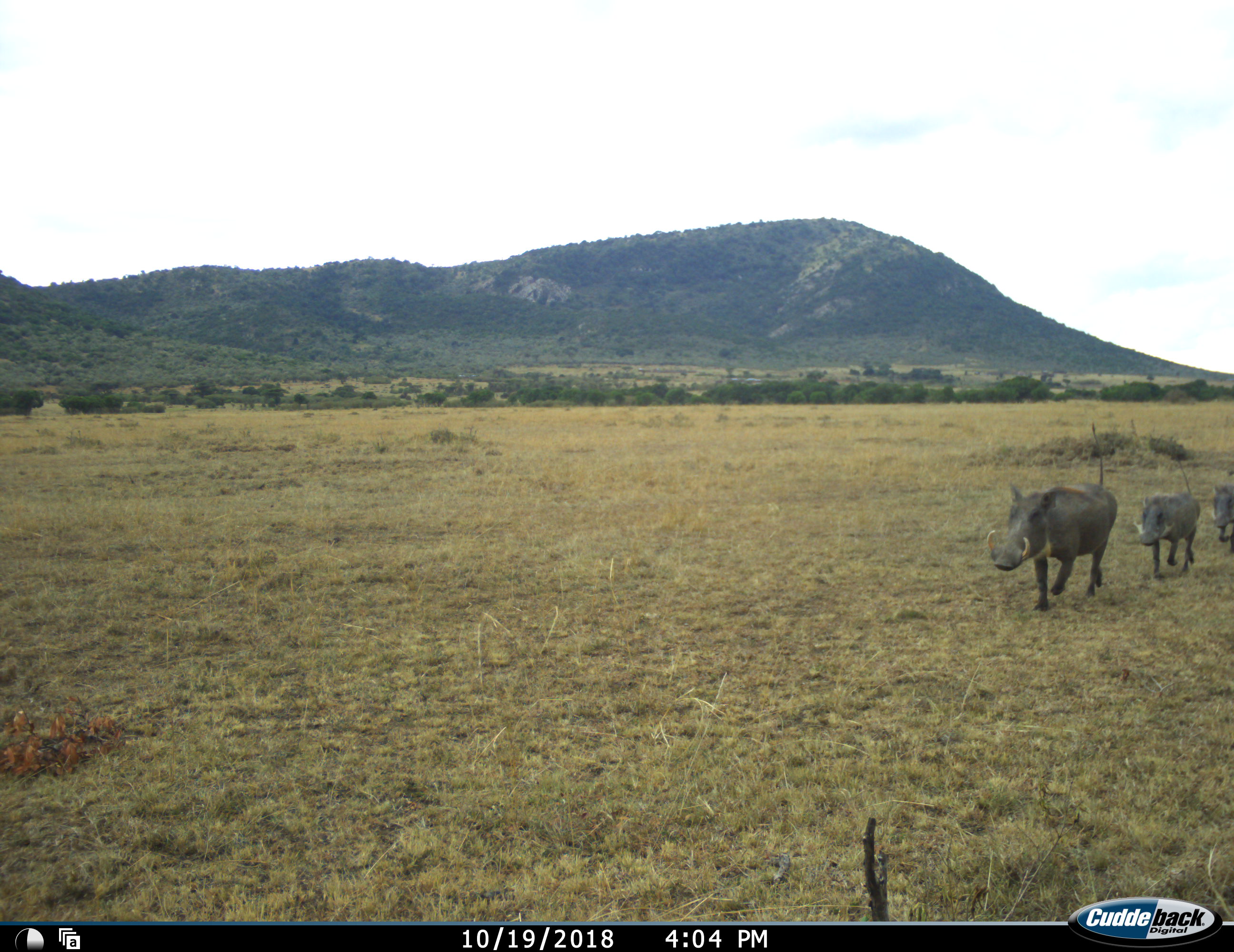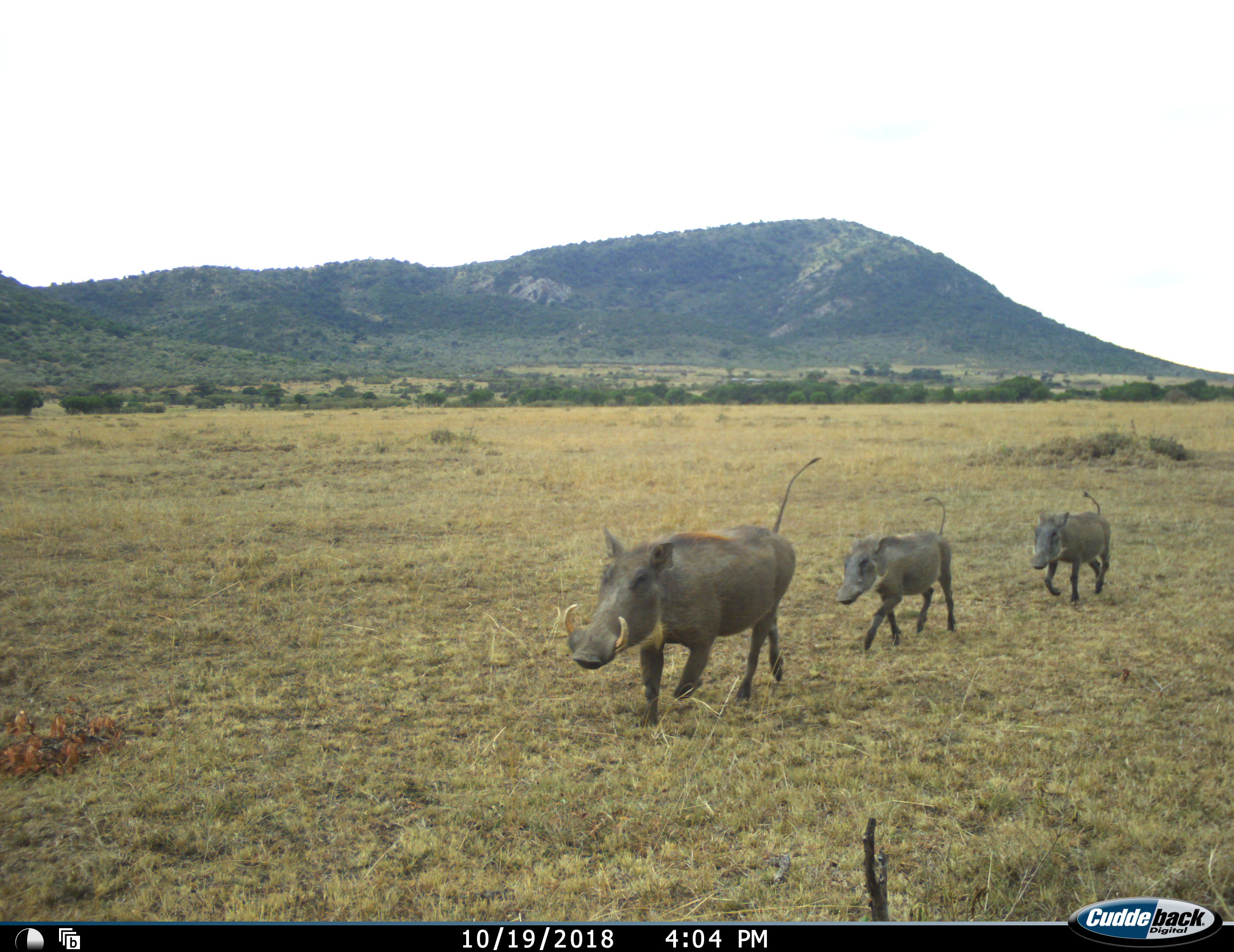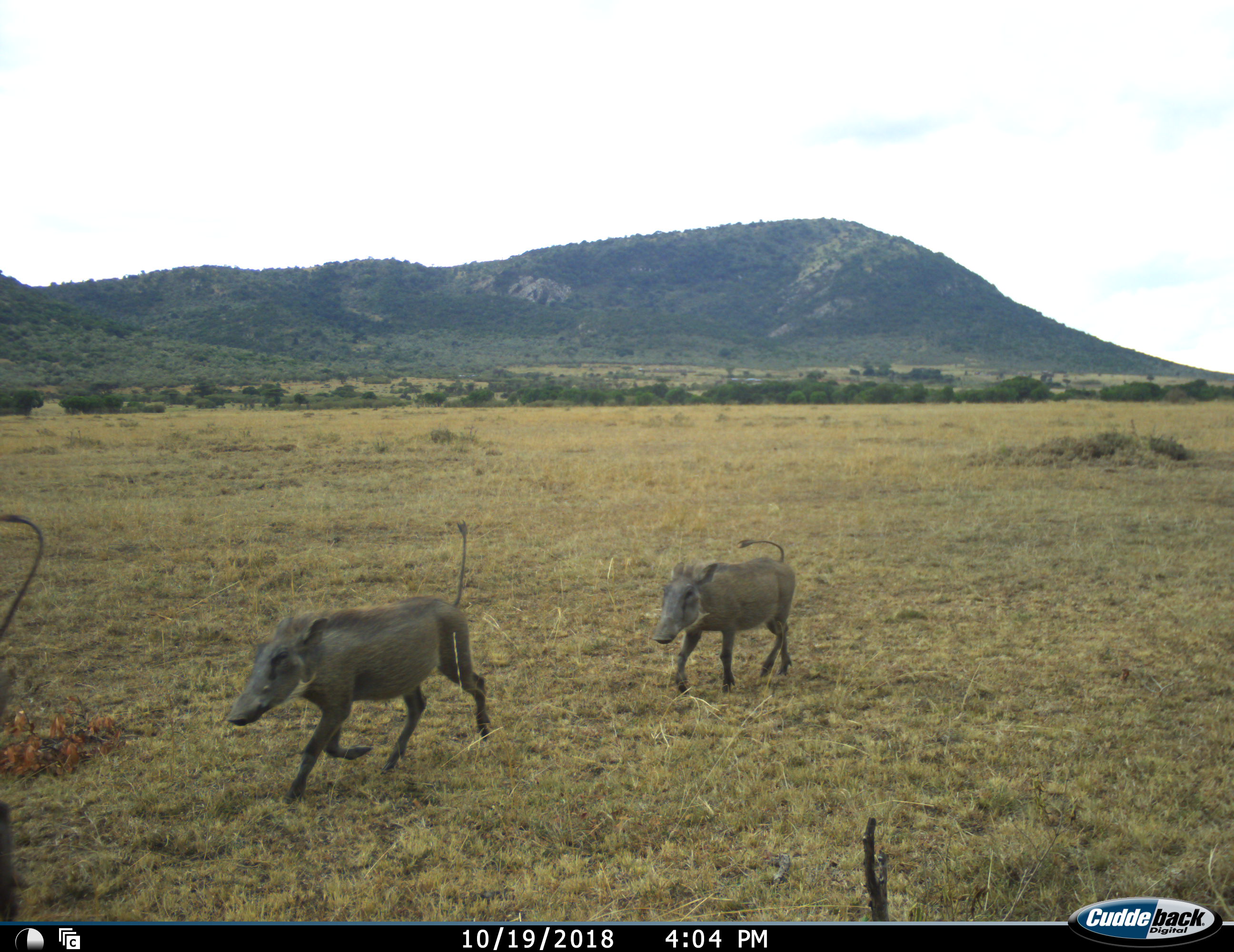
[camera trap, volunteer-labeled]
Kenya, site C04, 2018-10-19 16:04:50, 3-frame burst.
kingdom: Animalia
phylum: Chordata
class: Mammalia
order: Artiodactyla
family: Suidae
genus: Phacochoerus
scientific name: Phacochoerus africanus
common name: warthog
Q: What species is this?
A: Warthog (Phacochoerus africanus).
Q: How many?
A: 3.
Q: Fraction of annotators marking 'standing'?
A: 10%.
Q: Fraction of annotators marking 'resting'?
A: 0%.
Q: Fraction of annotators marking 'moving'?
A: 100%.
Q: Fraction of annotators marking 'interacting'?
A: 10%.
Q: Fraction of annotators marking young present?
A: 80%.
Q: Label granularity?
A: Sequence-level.